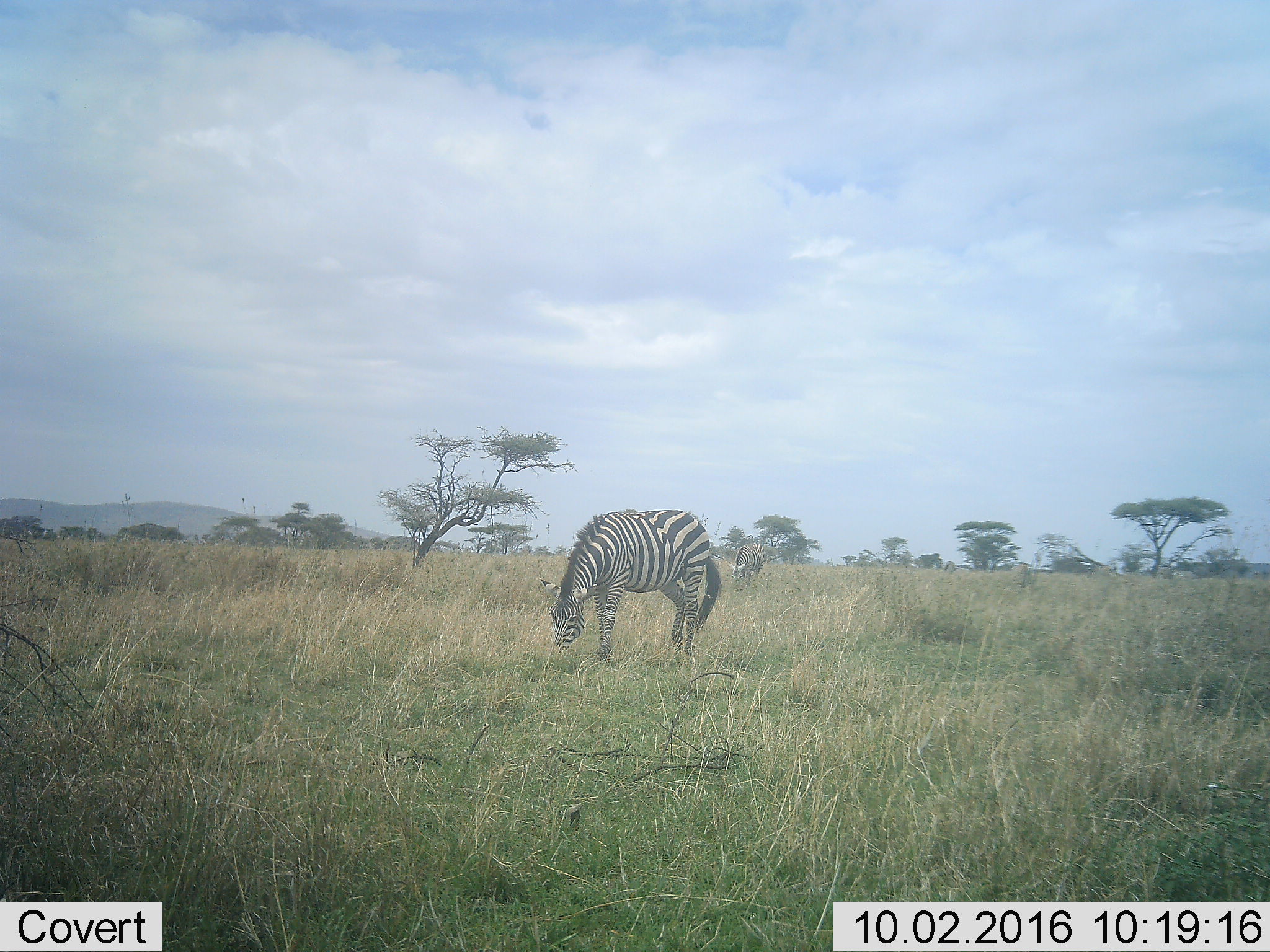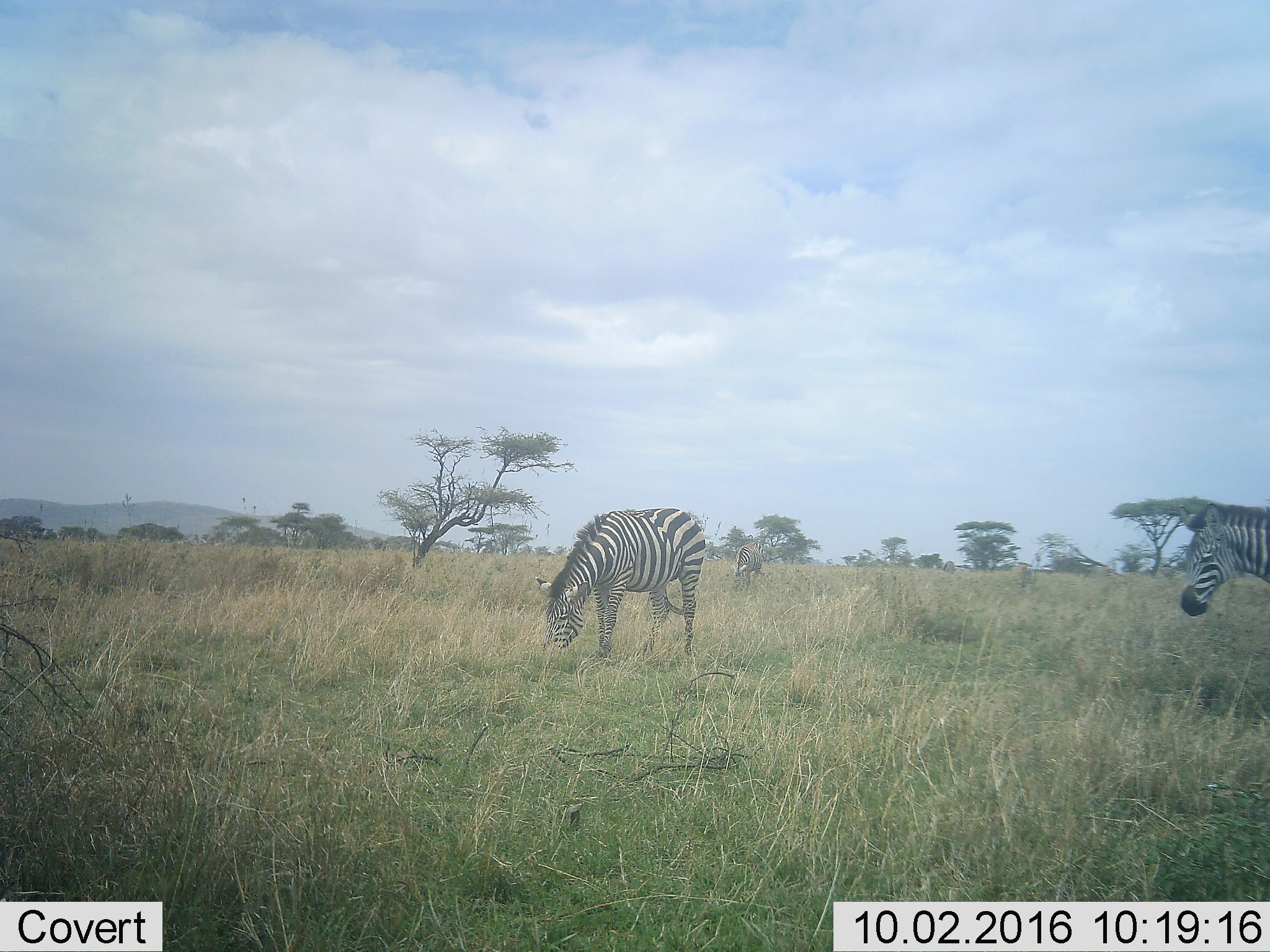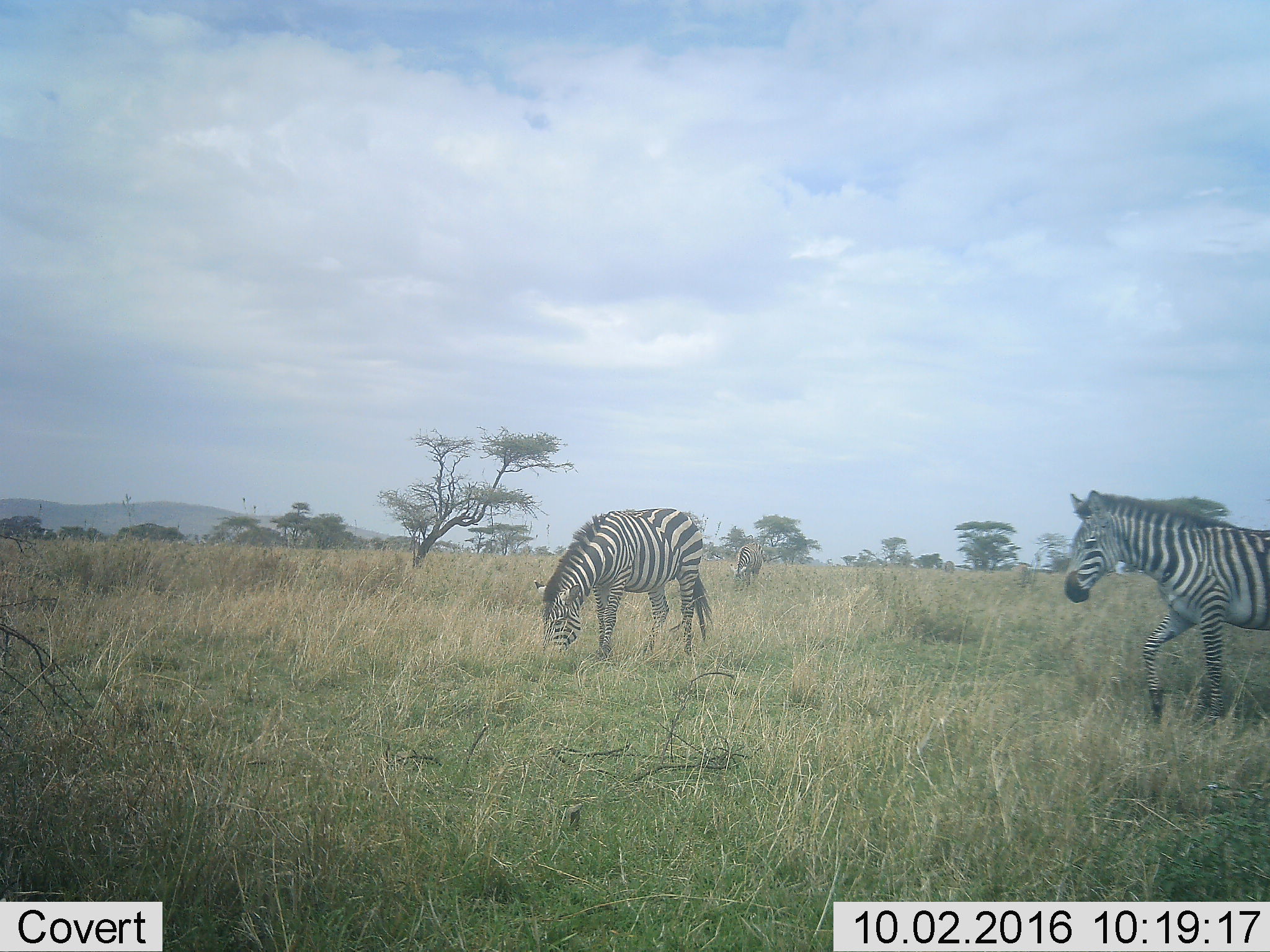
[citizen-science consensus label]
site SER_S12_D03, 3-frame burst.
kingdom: Animalia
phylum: Chordata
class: Mammalia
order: Perissodactyla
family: Equidae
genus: Equus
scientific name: Equus quagga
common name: plains zebra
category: zebraplains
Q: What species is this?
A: Zebraplains (plains zebra) (Equus quagga).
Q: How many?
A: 3.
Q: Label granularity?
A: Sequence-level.